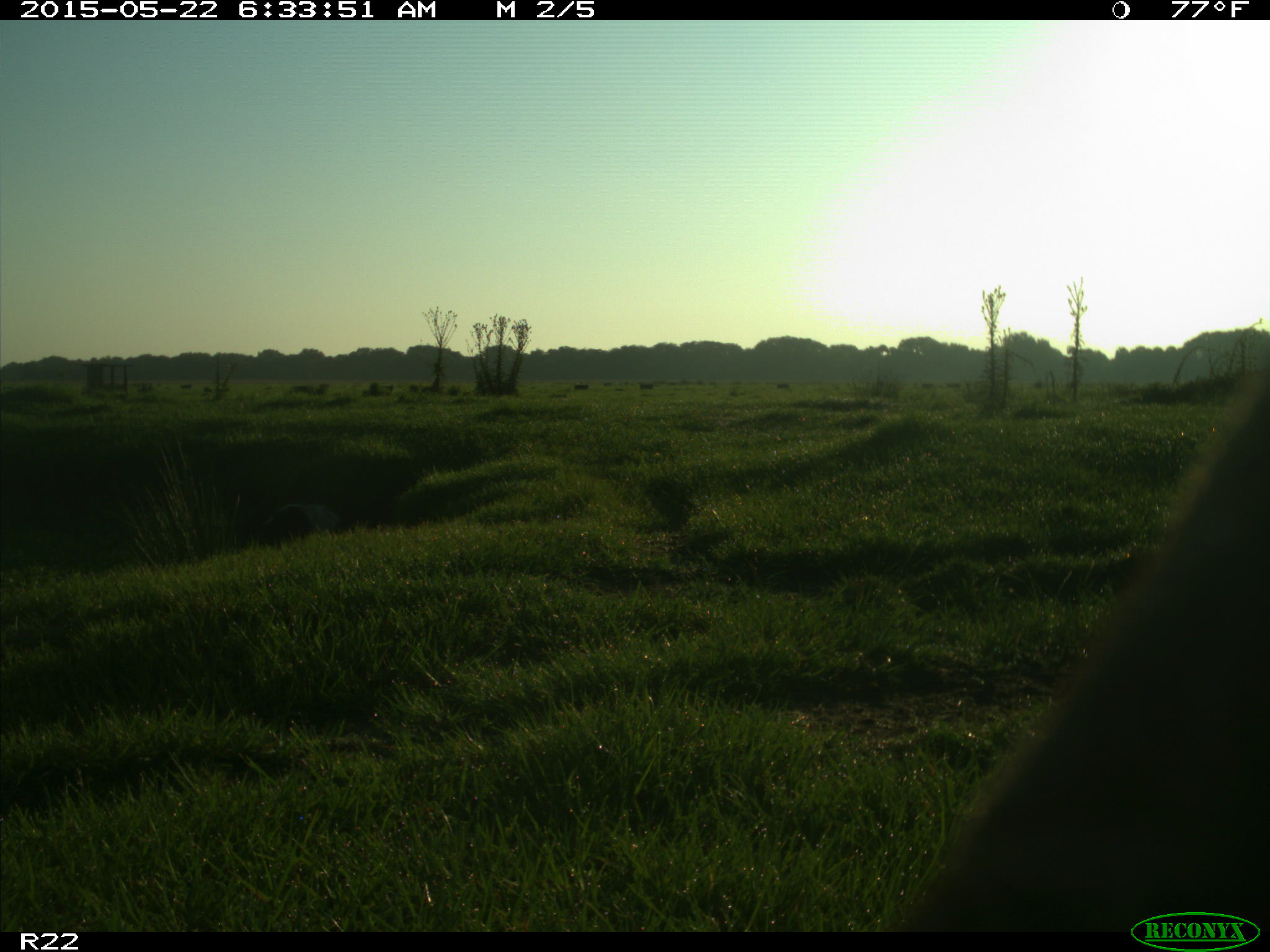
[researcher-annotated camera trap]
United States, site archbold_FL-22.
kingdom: Animalia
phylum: Chordata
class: Mammalia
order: Artiodactyla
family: Bovidae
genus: Bos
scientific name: Bos taurus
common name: domestic cow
Bos taurus (domestic cow).